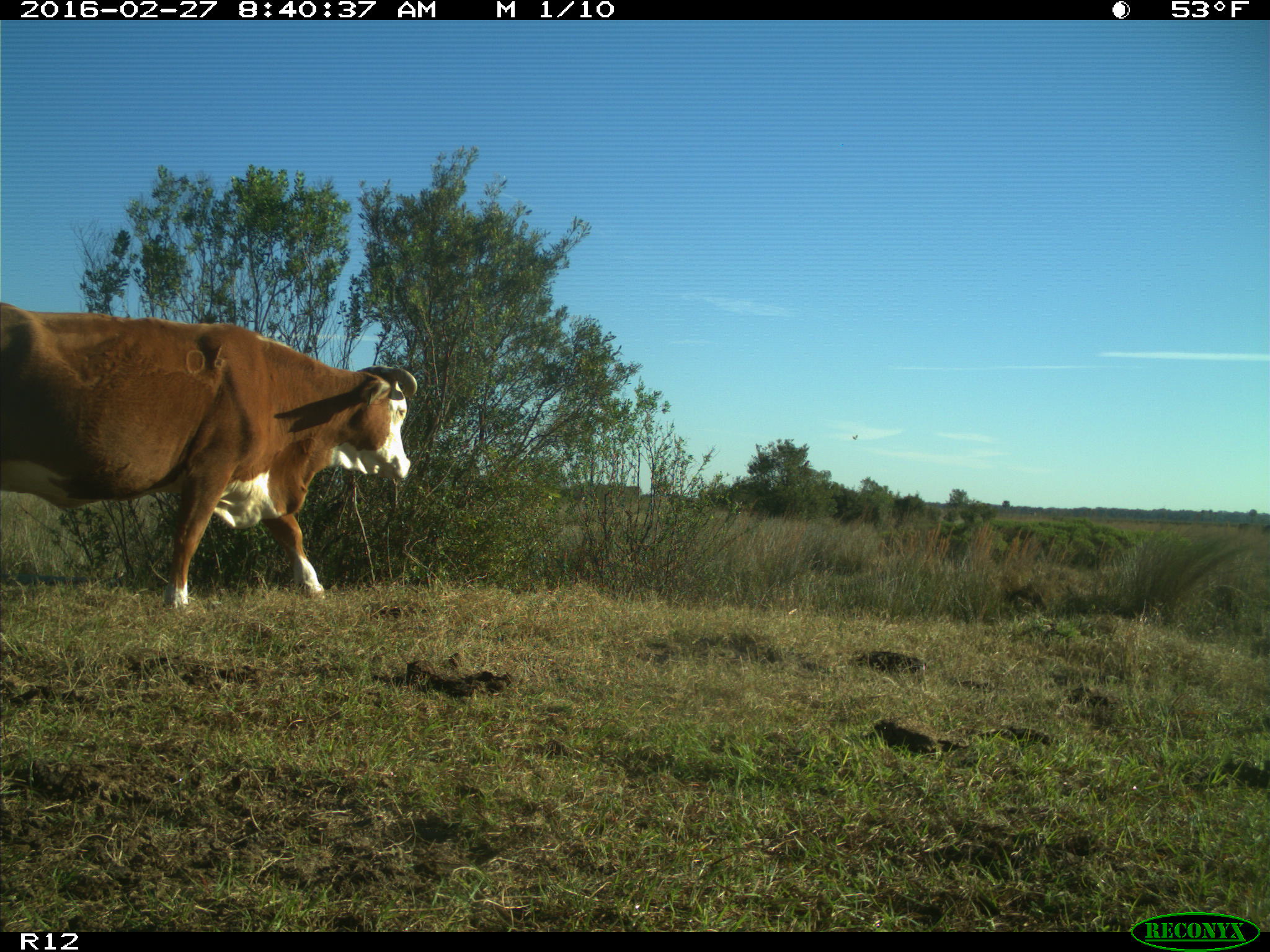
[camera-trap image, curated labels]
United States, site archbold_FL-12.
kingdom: Animalia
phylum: Chordata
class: Mammalia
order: Artiodactyla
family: Bovidae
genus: Bos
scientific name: Bos taurus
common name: domestic cow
Bos taurus (domestic cow).